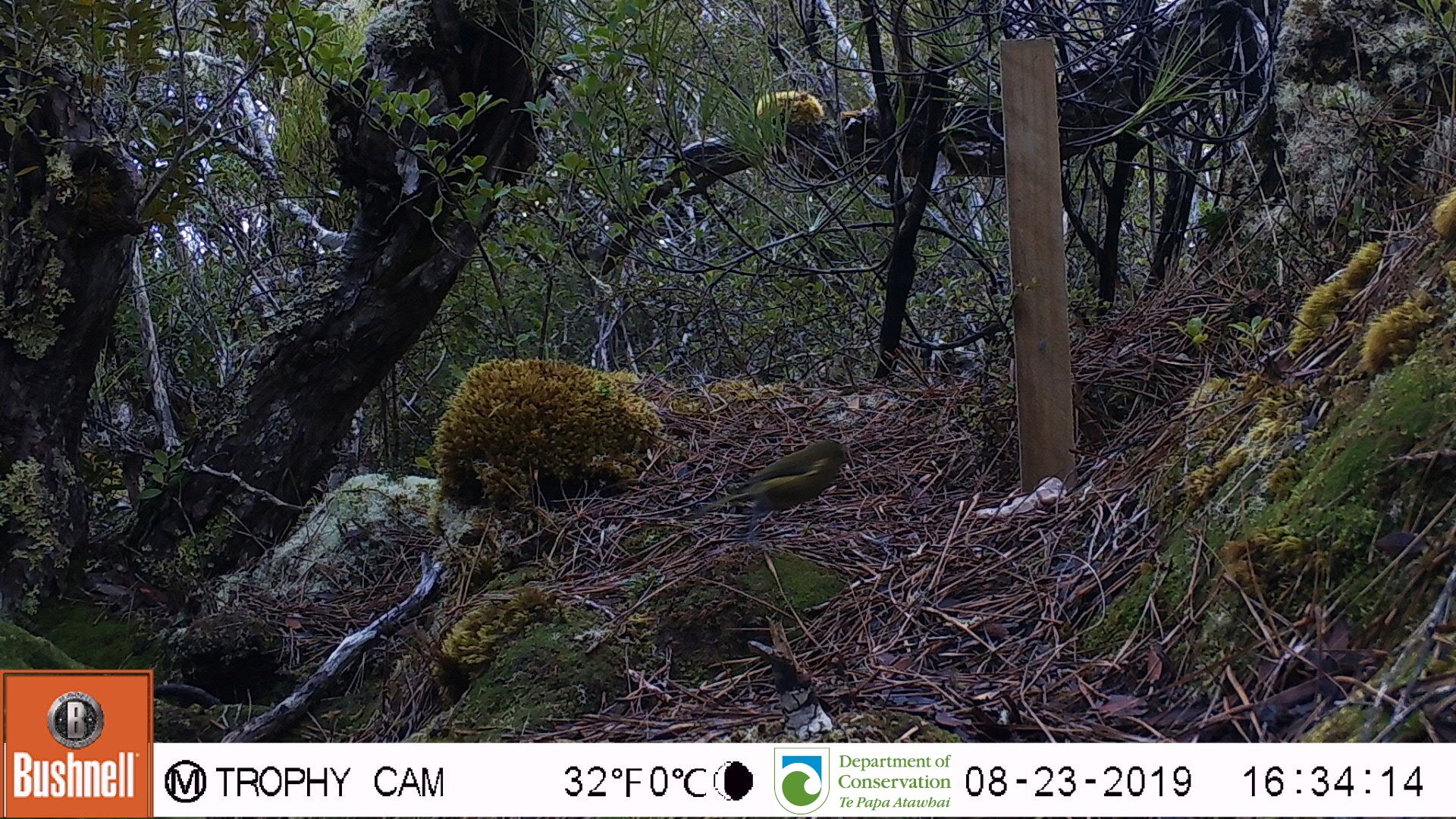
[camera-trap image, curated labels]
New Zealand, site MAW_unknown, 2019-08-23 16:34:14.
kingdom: Animalia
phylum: Chordata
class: Aves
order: Passeriformes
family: Meliphagidae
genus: Anthornis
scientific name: Anthornis melanura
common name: new zealand bellbird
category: bellbird